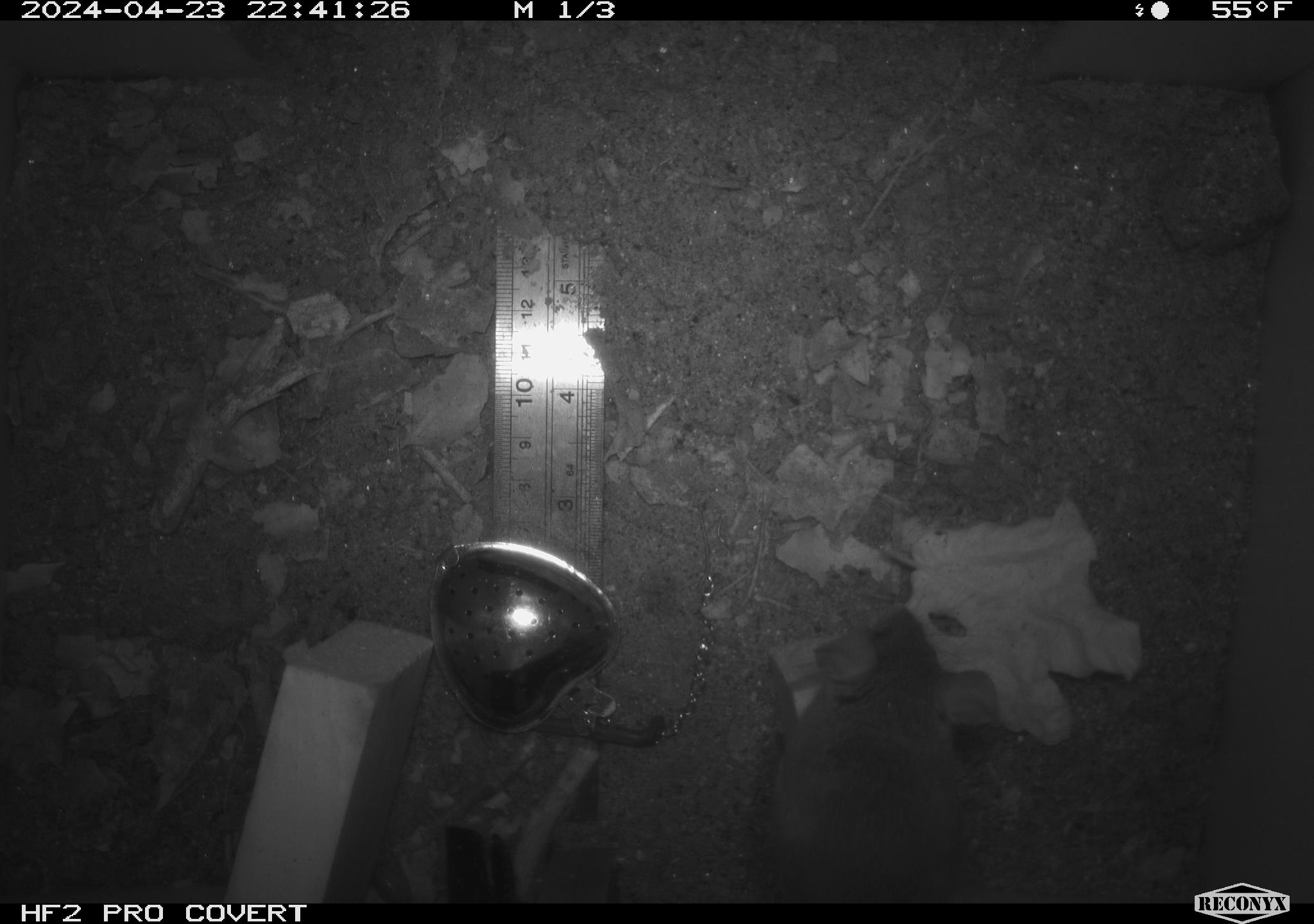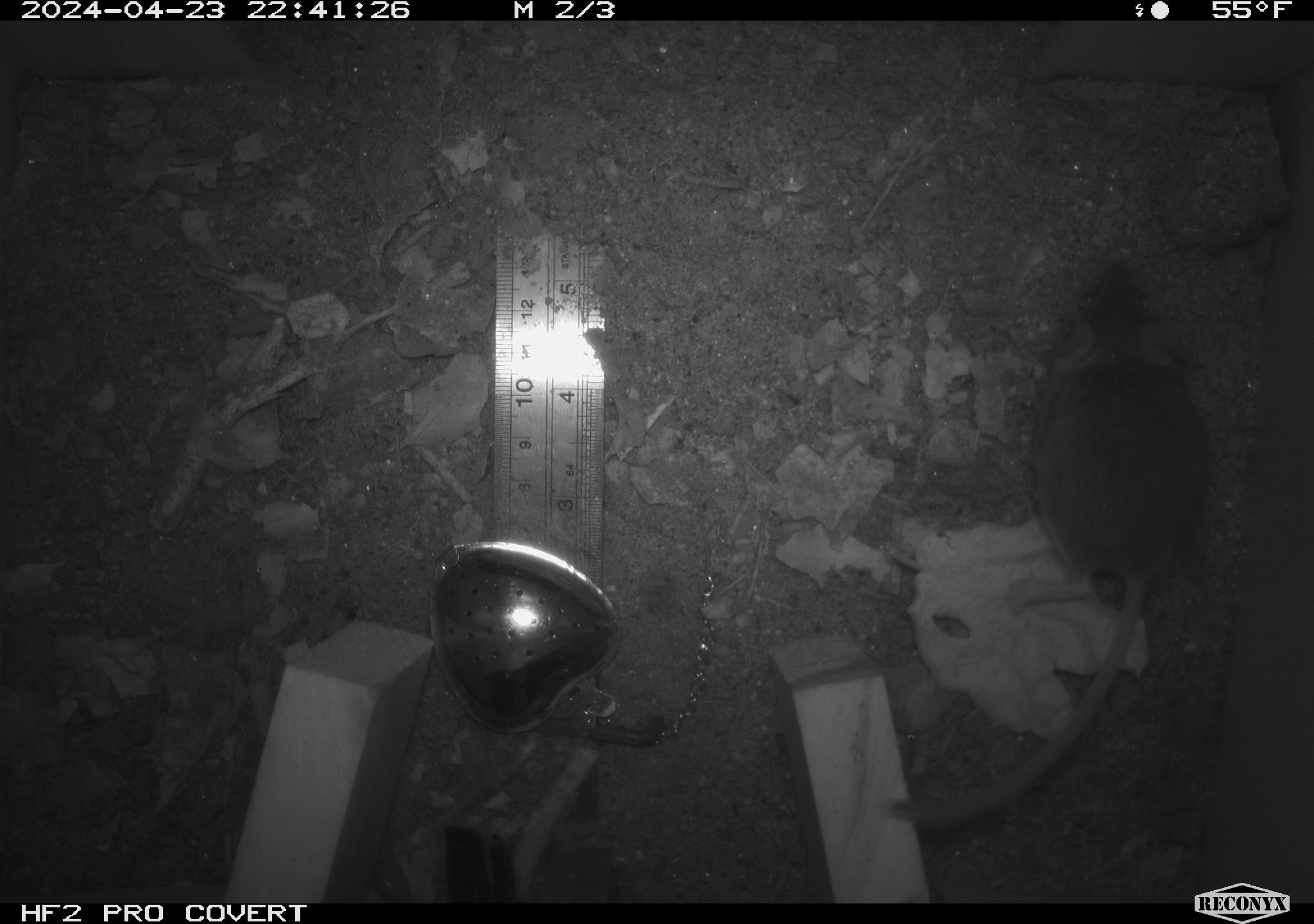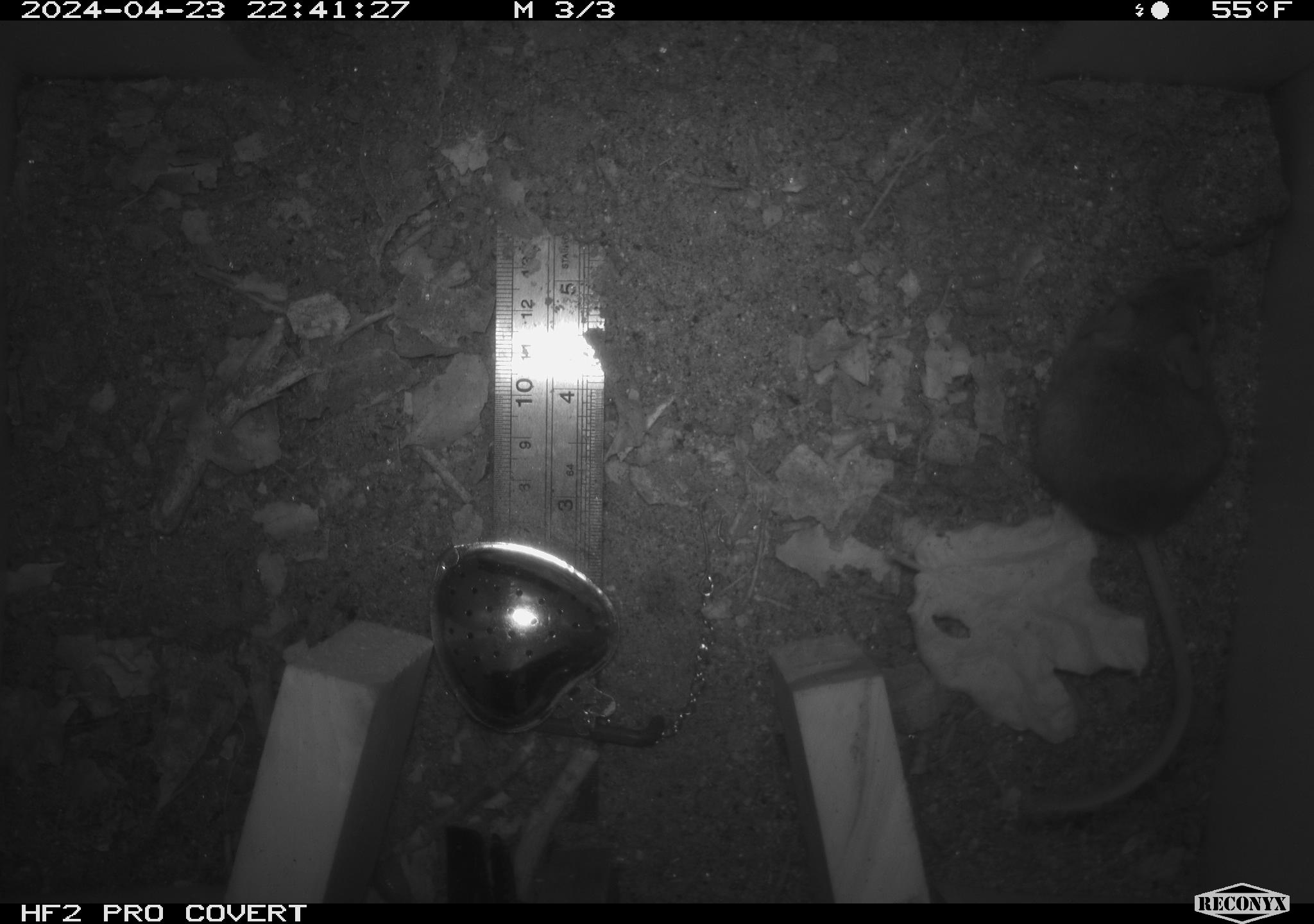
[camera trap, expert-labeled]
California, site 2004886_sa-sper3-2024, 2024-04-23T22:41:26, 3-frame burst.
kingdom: Animalia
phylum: Chordata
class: Mammalia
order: Rodentia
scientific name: Rodentia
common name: mouse species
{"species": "mouse species (Rodentia)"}